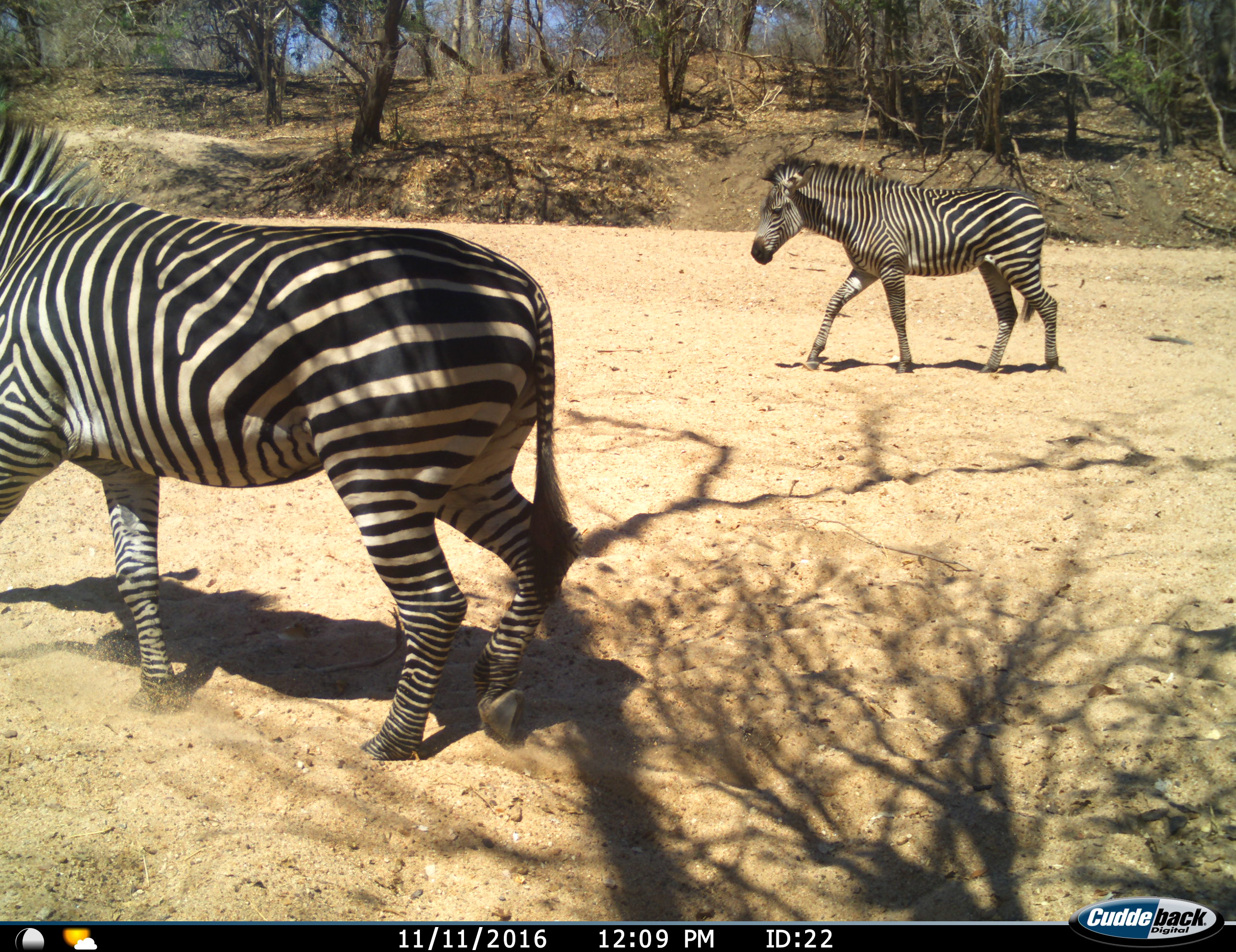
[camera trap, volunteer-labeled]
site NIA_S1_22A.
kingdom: Animalia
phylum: Chordata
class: Mammalia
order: Perissodactyla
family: Equidae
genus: Equus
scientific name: Equus quagga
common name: plains zebra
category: zebraplains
Zebraplains (plains zebra) (Equus quagga), count 2. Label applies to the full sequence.